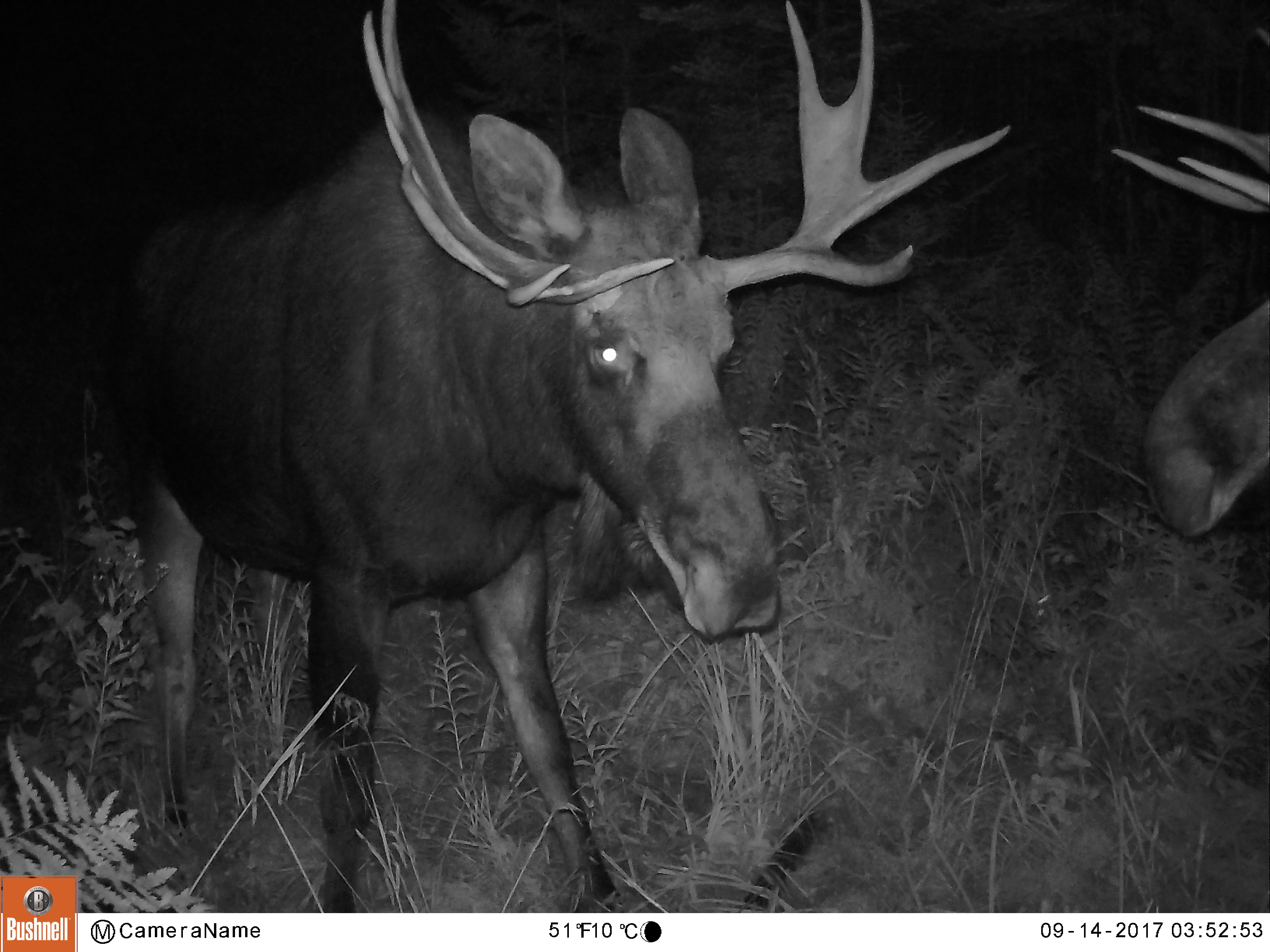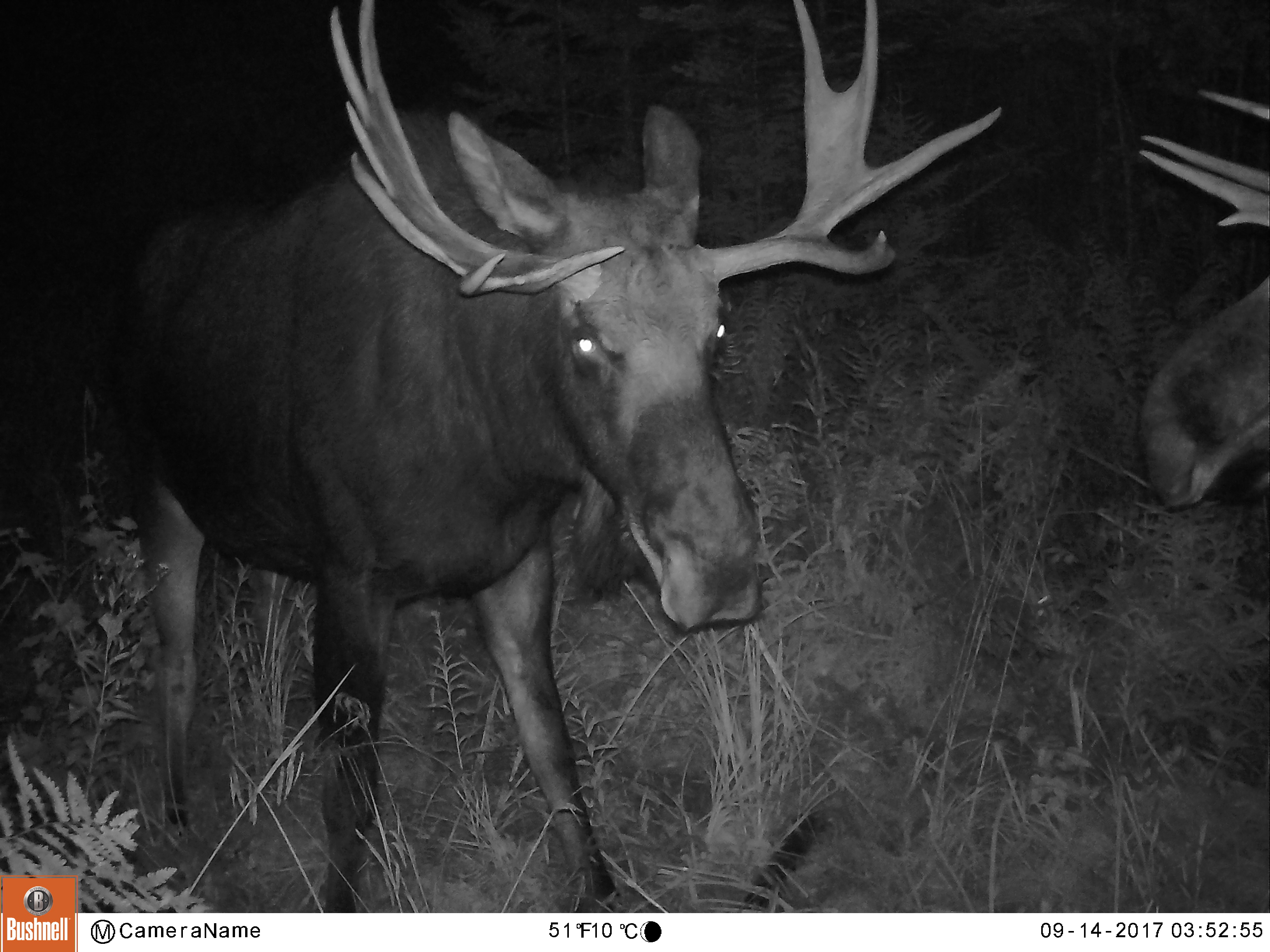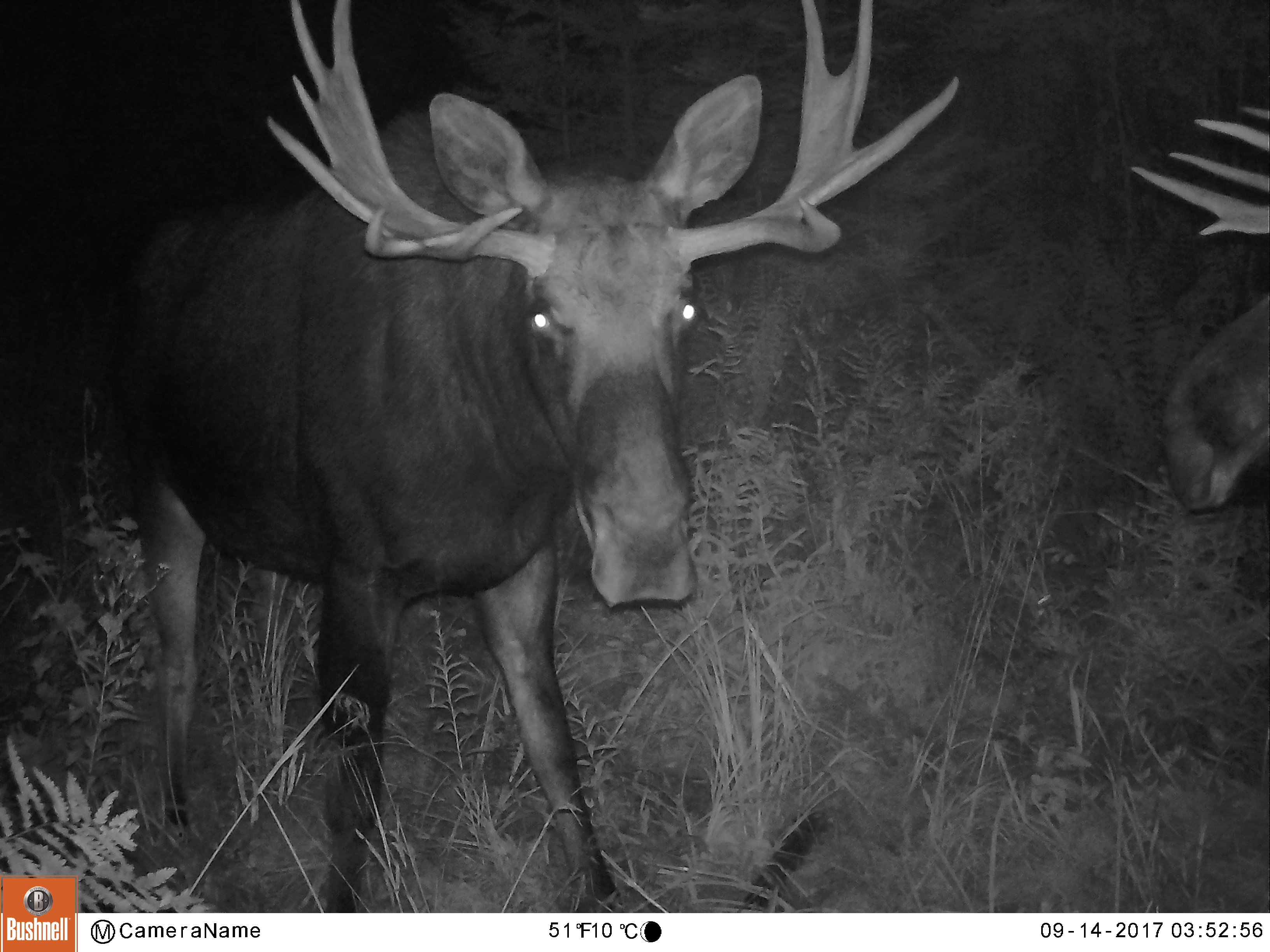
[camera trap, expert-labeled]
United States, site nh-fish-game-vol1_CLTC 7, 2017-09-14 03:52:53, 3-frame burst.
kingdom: Animalia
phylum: Chordata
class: Mammalia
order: Artiodactyla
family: Cervidae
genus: Alces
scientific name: Alces alces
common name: moose